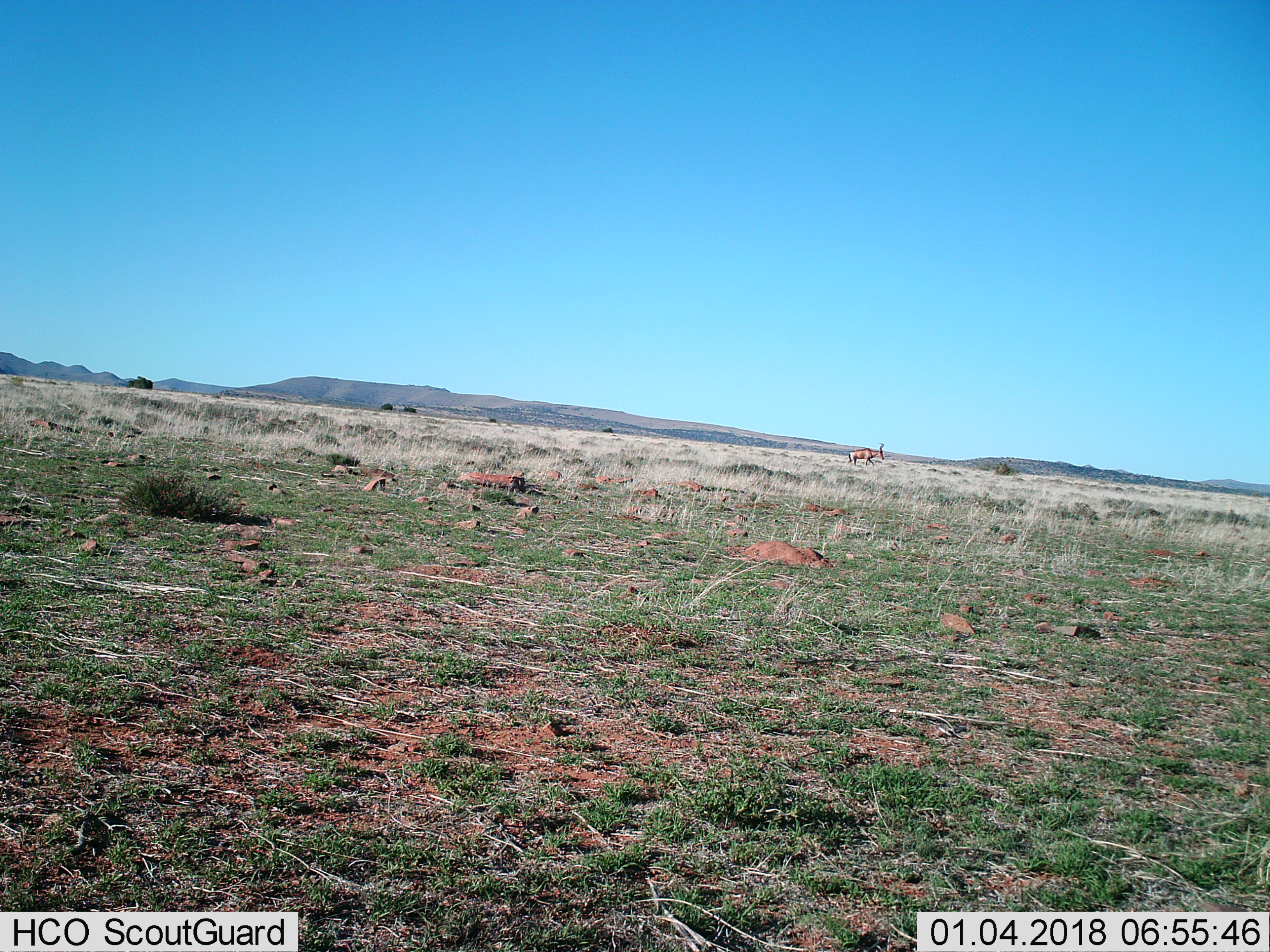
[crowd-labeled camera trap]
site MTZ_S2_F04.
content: unidentified animal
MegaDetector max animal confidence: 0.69